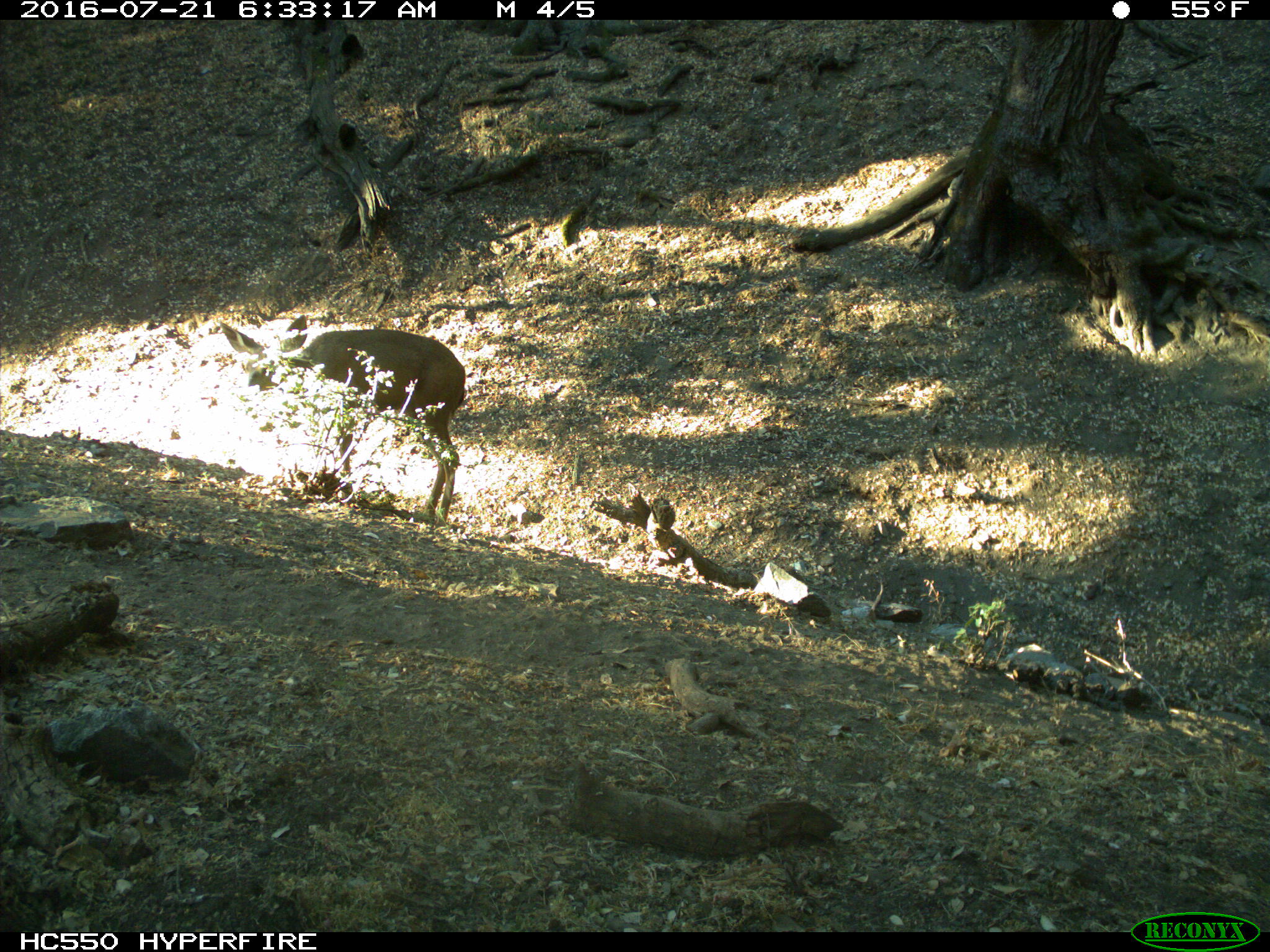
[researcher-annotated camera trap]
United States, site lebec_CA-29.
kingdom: Animalia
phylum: Chordata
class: Mammalia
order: Artiodactyla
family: Cervidae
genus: Odocoileus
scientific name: Odocoileus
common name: deer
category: unidentified deer